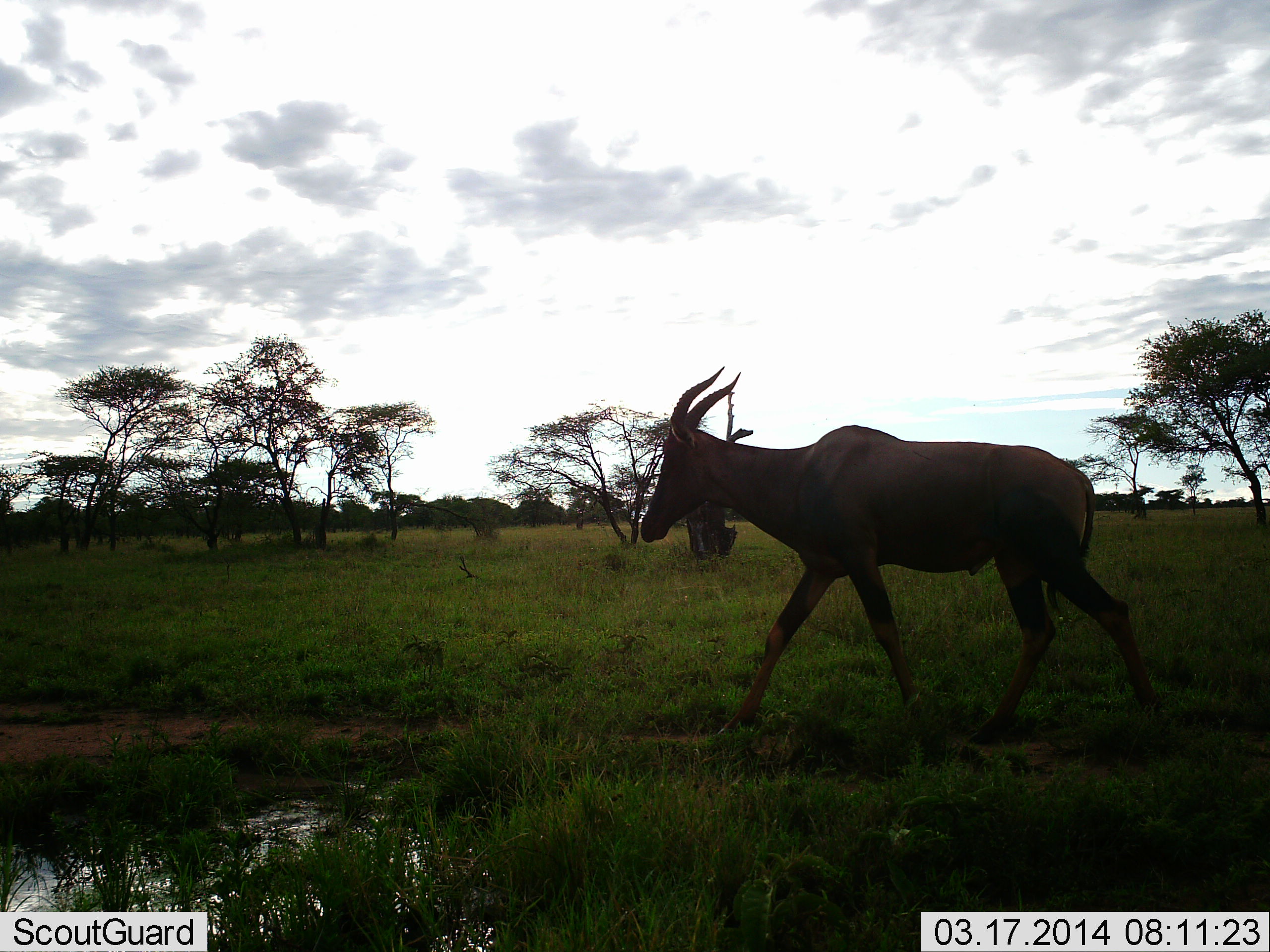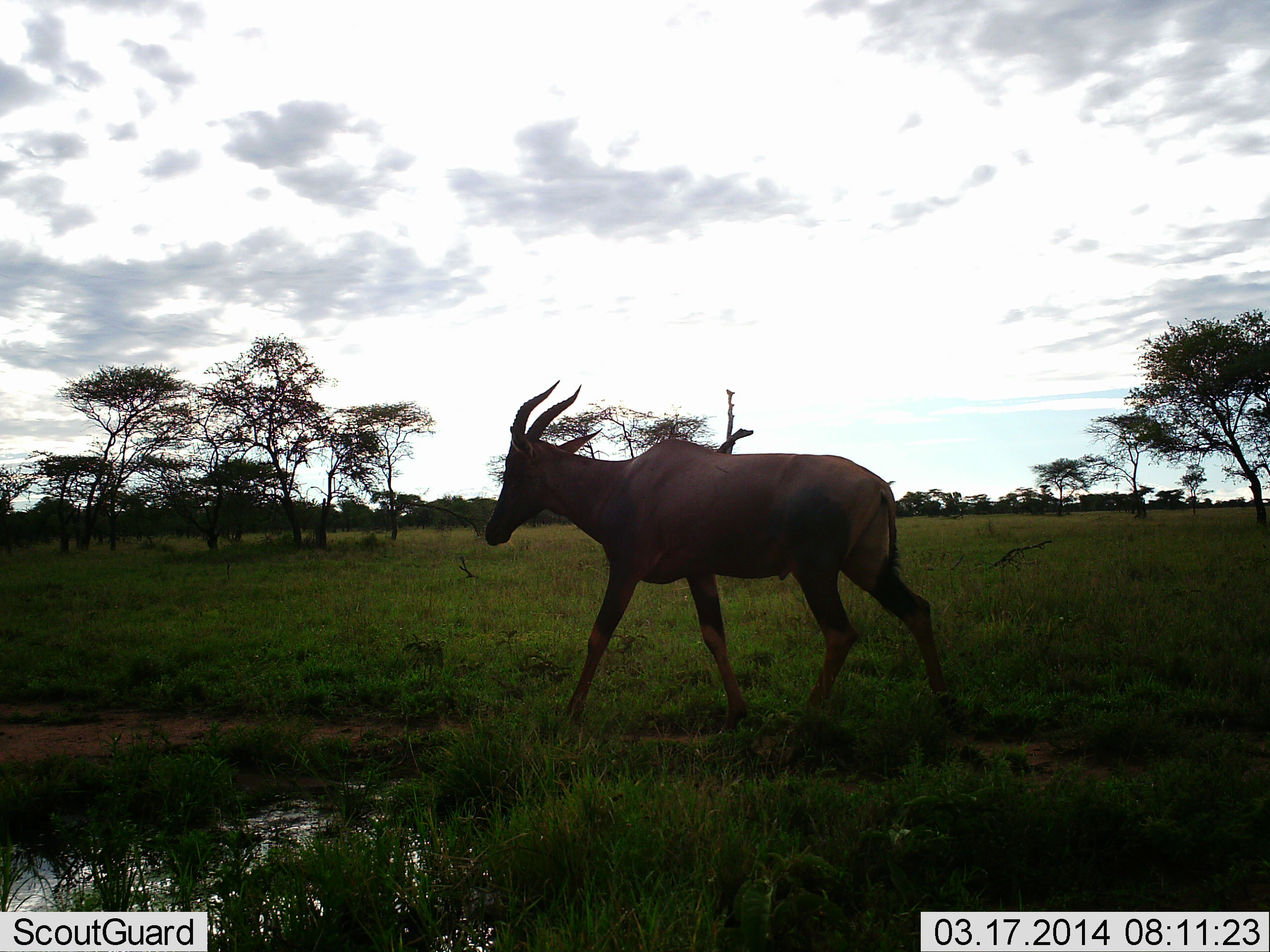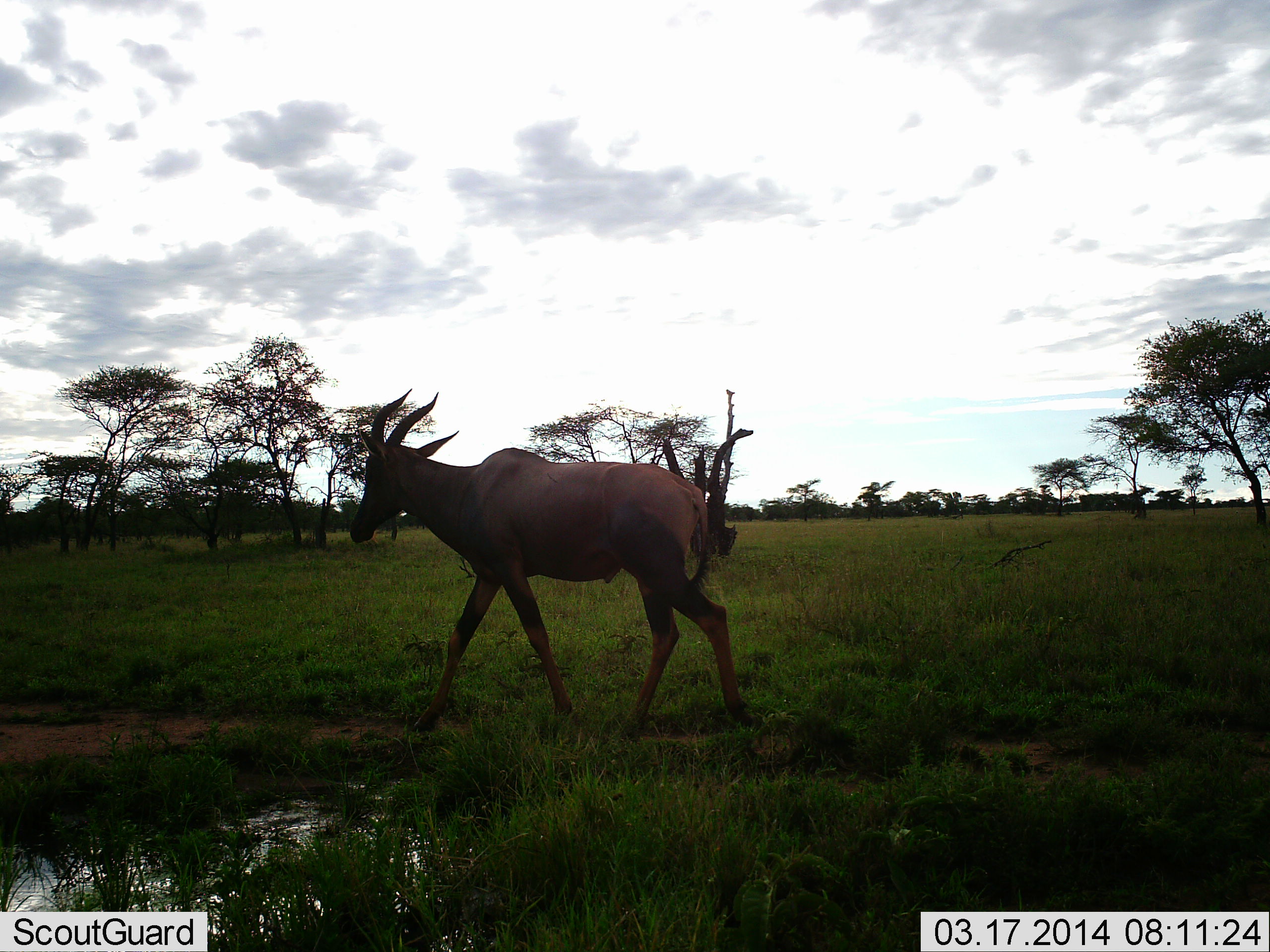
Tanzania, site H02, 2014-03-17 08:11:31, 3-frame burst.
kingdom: Animalia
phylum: Chordata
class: Mammalia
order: Artiodactyla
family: Bovidae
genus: Damaliscus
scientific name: Damaliscus lunatus jimela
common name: topi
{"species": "topi (Damaliscus lunatus jimela)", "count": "1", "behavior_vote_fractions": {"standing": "0%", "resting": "0%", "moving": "100%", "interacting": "0%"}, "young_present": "0%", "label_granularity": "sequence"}